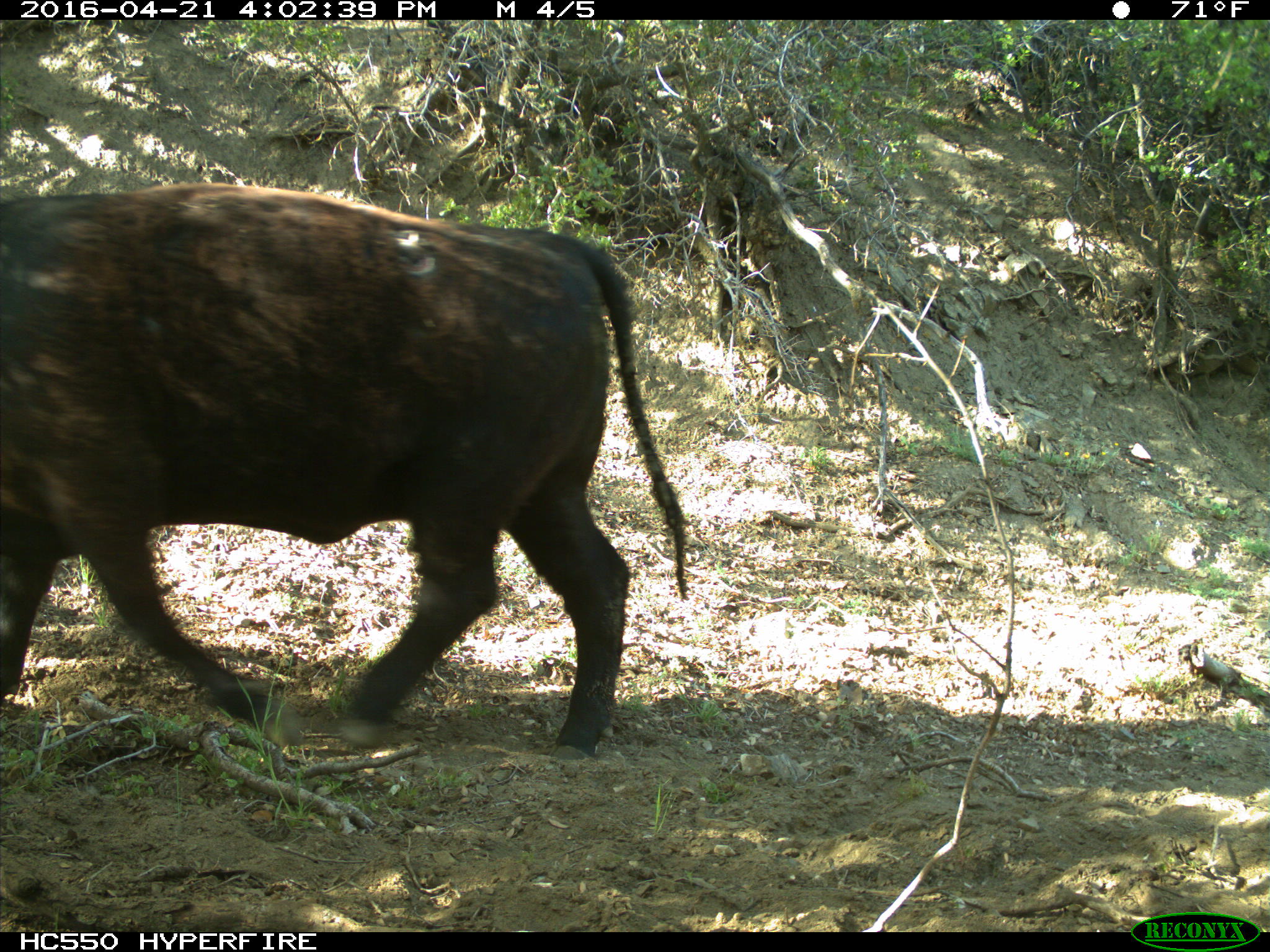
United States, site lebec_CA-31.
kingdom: Animalia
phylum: Chordata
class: Mammalia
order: Artiodactyla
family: Bovidae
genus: Bos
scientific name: Bos taurus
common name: domestic cow